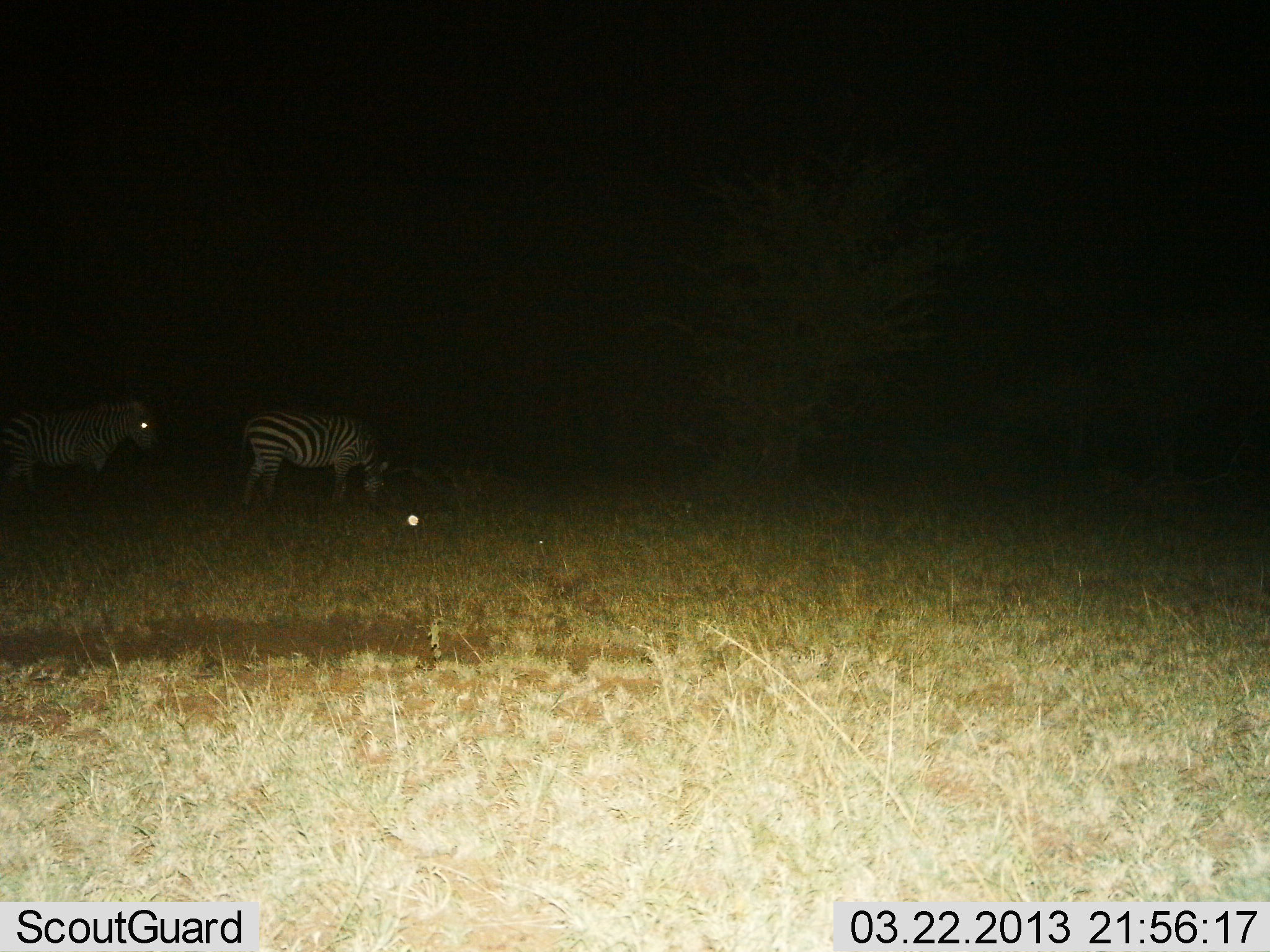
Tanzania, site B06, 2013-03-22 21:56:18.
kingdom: Animalia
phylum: Chordata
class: Mammalia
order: Perissodactyla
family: Equidae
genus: Equus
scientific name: Equus quagga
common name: plains zebra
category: zebra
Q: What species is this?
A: Zebra (plains zebra) (Equus quagga).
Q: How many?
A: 2.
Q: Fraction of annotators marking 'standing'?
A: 64%.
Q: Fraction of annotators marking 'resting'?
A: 0%.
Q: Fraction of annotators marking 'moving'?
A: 9%.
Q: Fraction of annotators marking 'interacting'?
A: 0%.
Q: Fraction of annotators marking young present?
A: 0%.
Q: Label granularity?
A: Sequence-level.